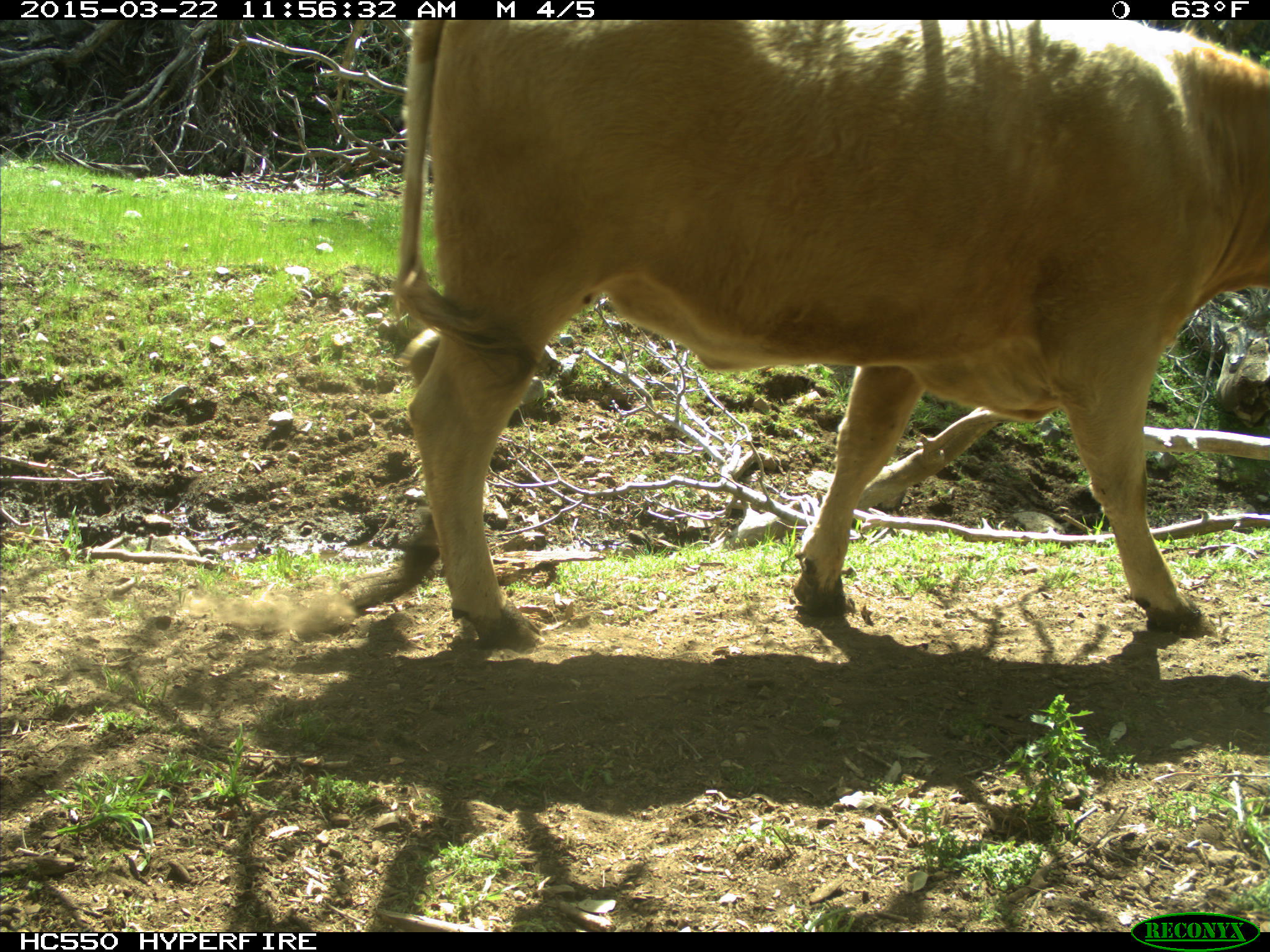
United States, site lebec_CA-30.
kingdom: Animalia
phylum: Chordata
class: Mammalia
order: Artiodactyla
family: Bovidae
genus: Bos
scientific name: Bos taurus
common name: domestic cow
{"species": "Bos taurus (domestic cow)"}